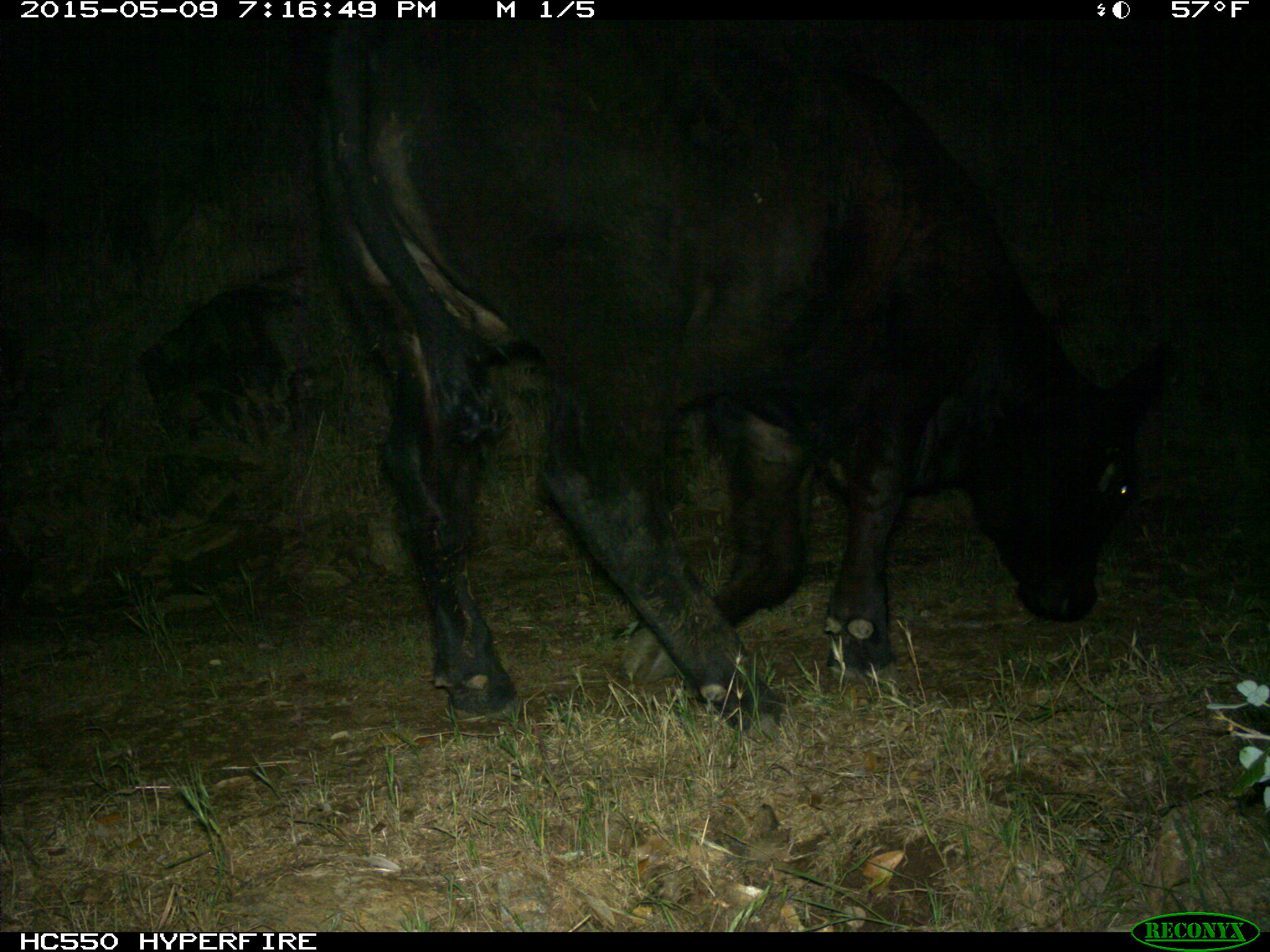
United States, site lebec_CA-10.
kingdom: Animalia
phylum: Chordata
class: Mammalia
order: Artiodactyla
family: Bovidae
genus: Bos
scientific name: Bos taurus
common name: domestic cow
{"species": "Bos taurus (domestic cow)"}